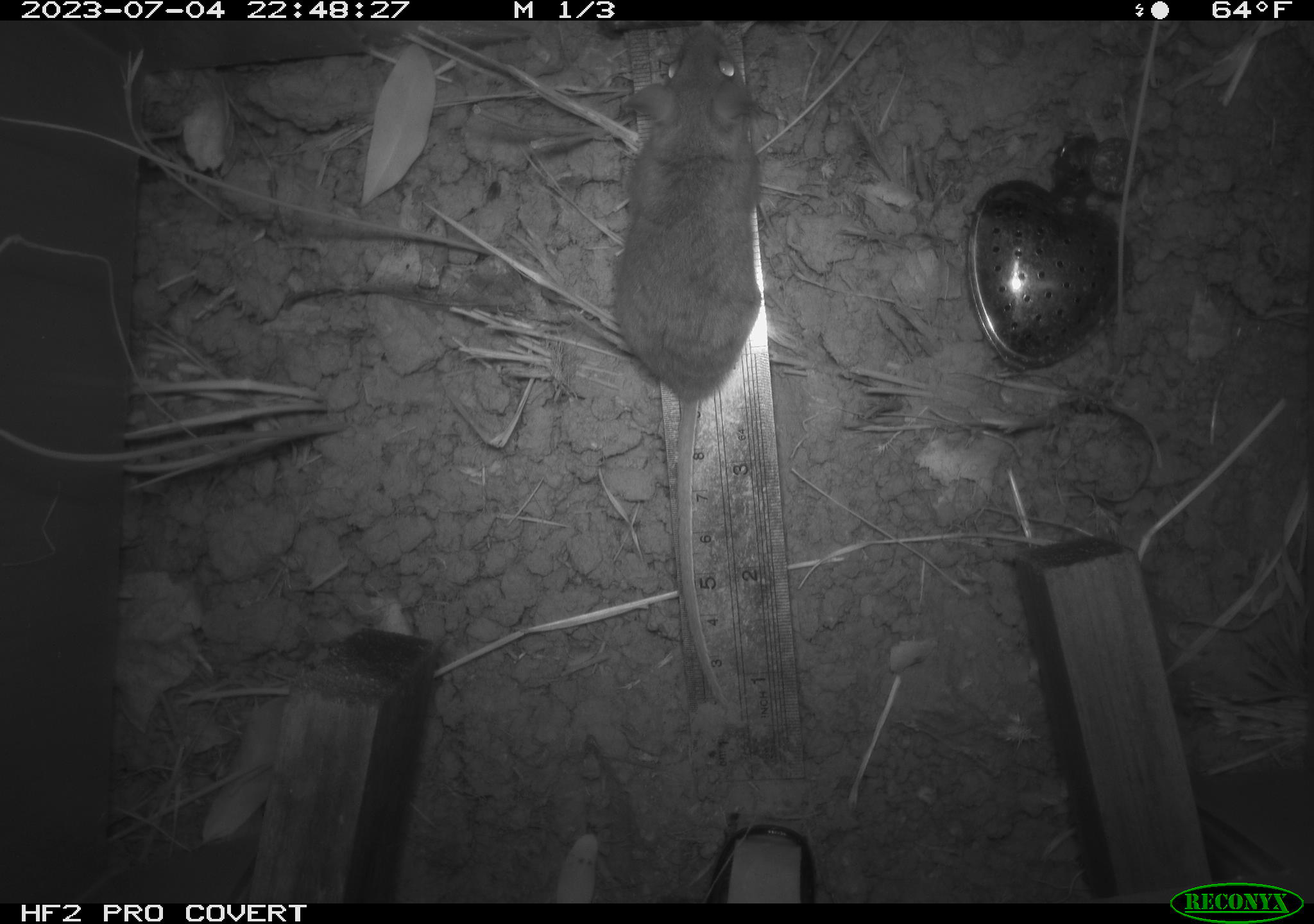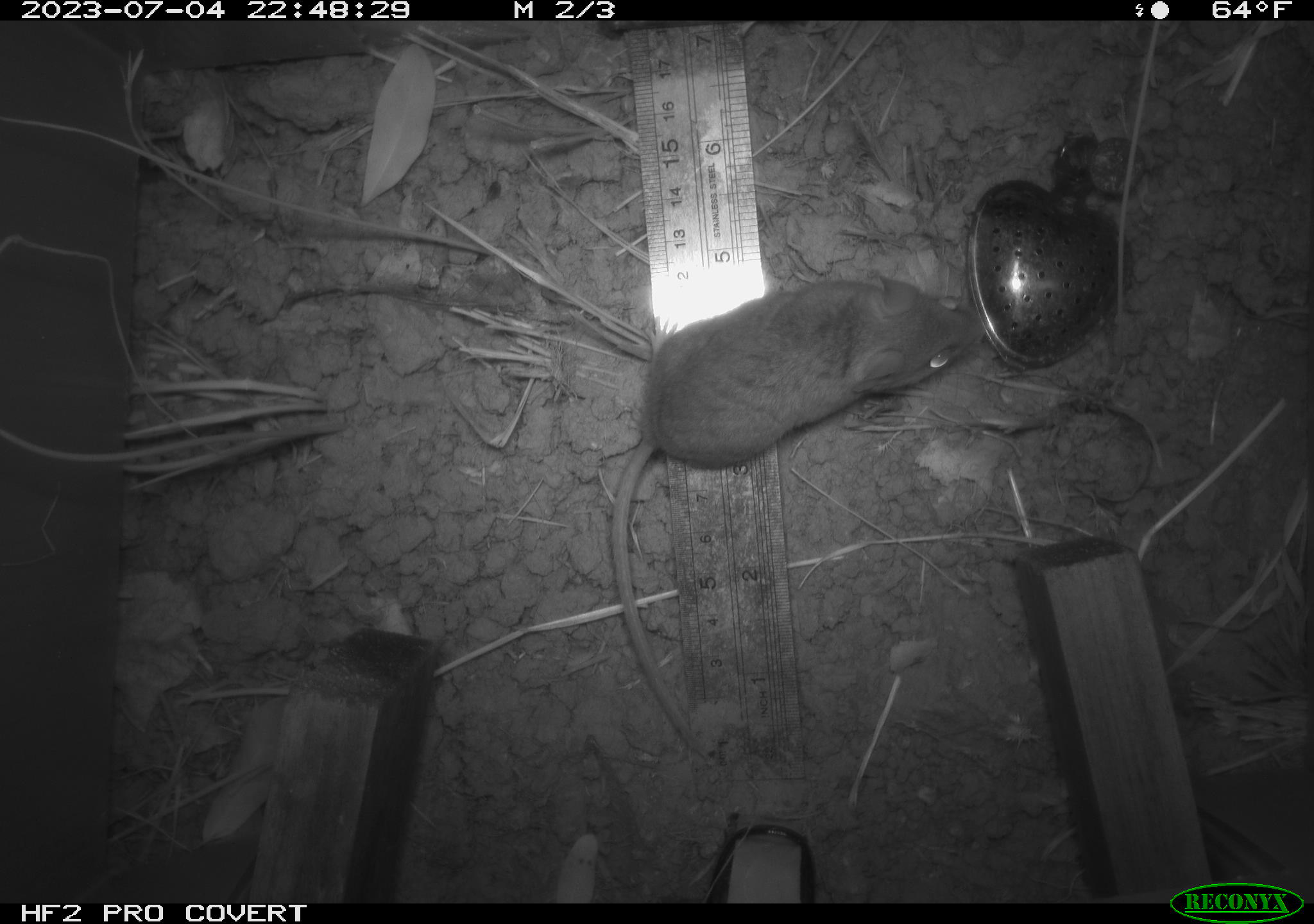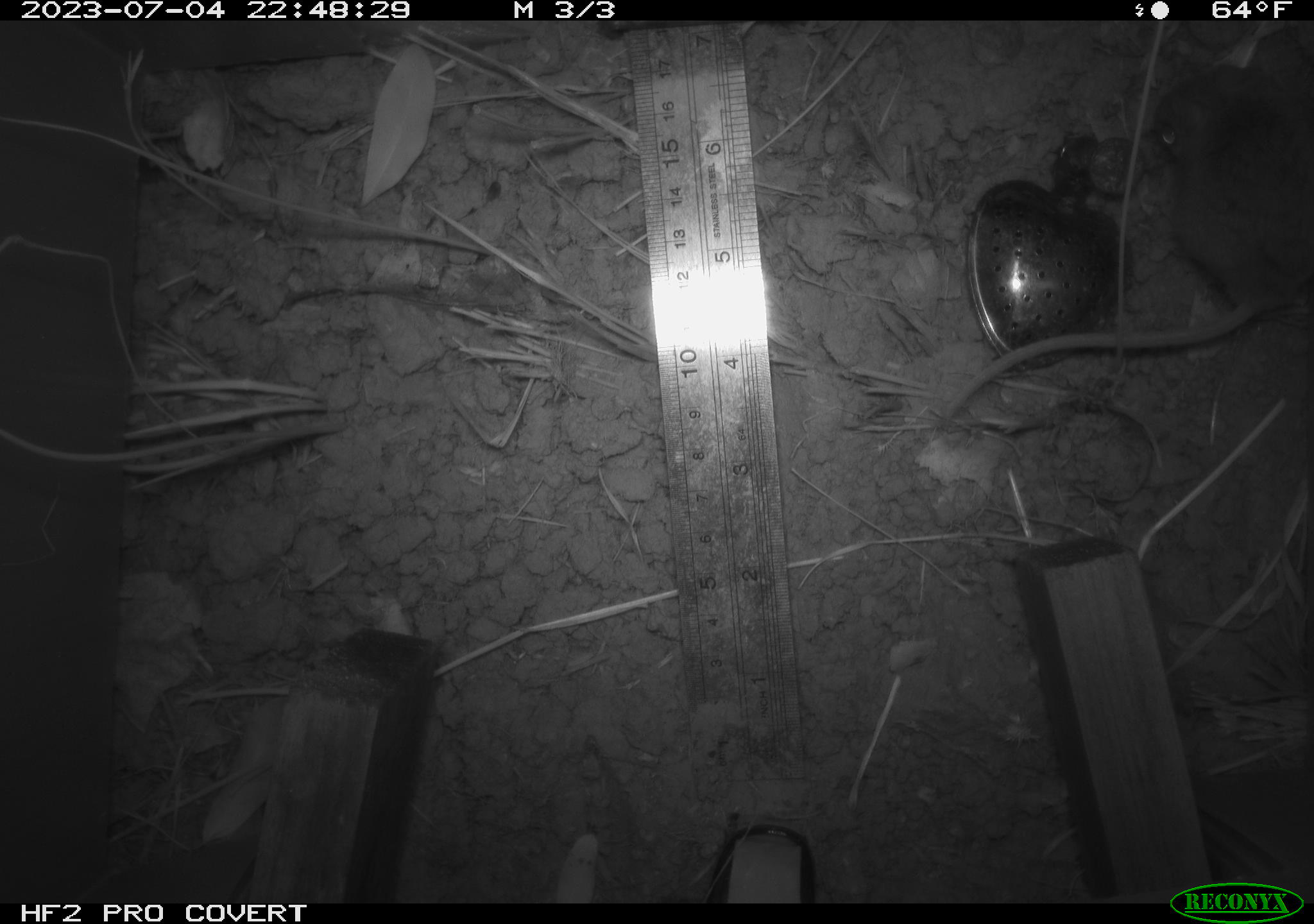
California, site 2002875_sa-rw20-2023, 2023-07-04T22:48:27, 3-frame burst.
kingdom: Animalia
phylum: Chordata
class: Mammalia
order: Rodentia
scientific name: Rodentia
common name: mouse species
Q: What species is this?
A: Mouse species (Rodentia).